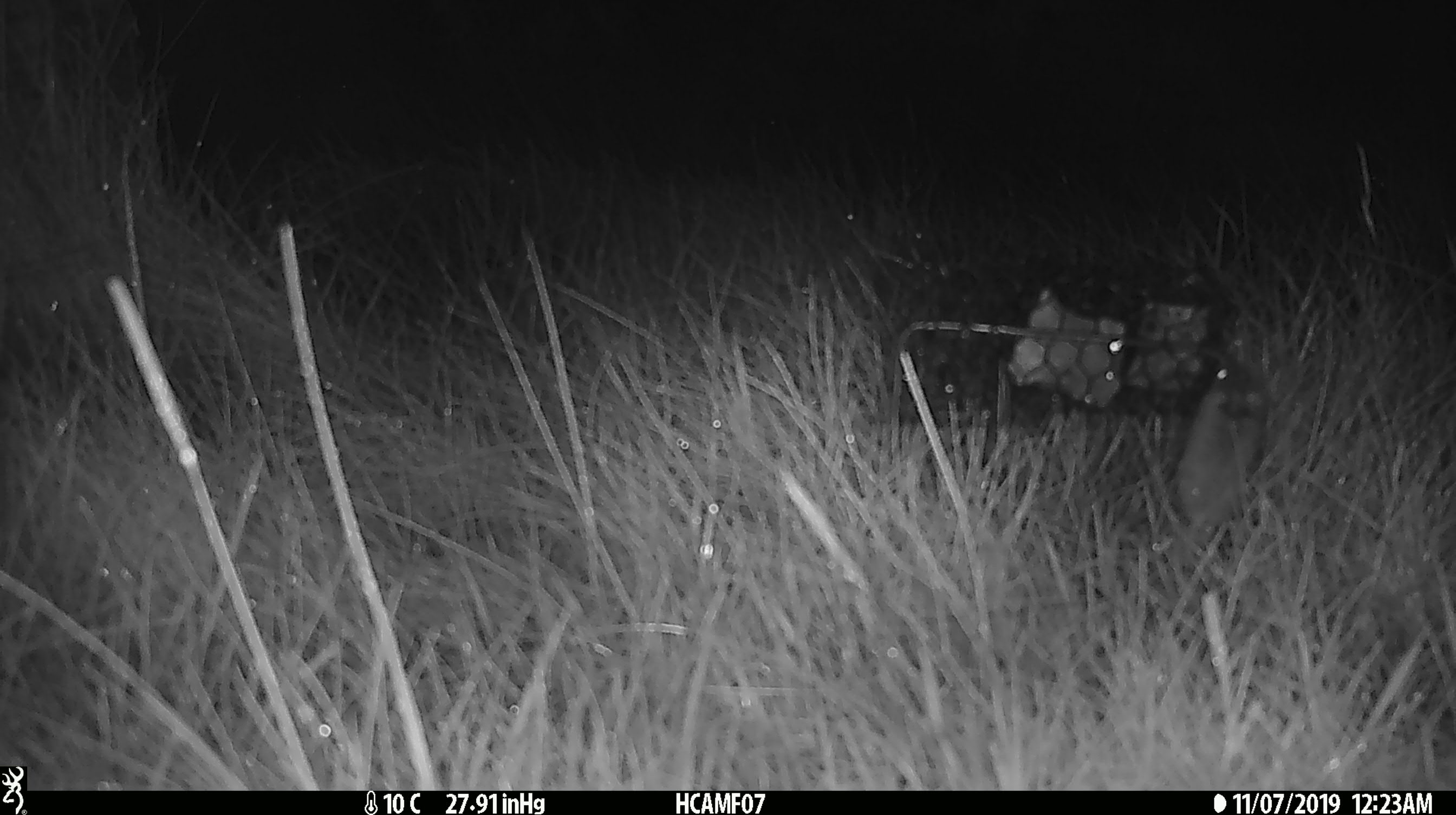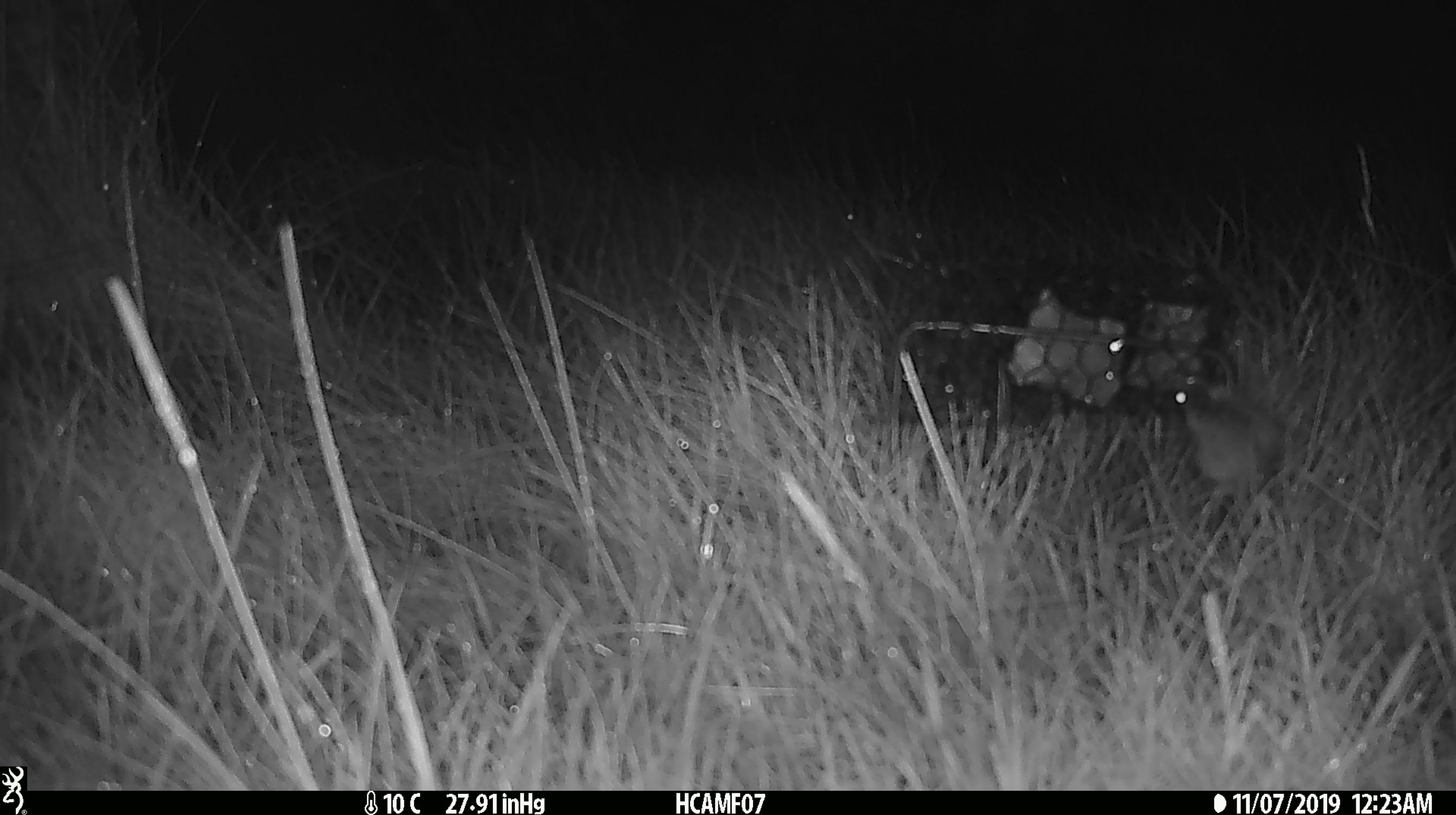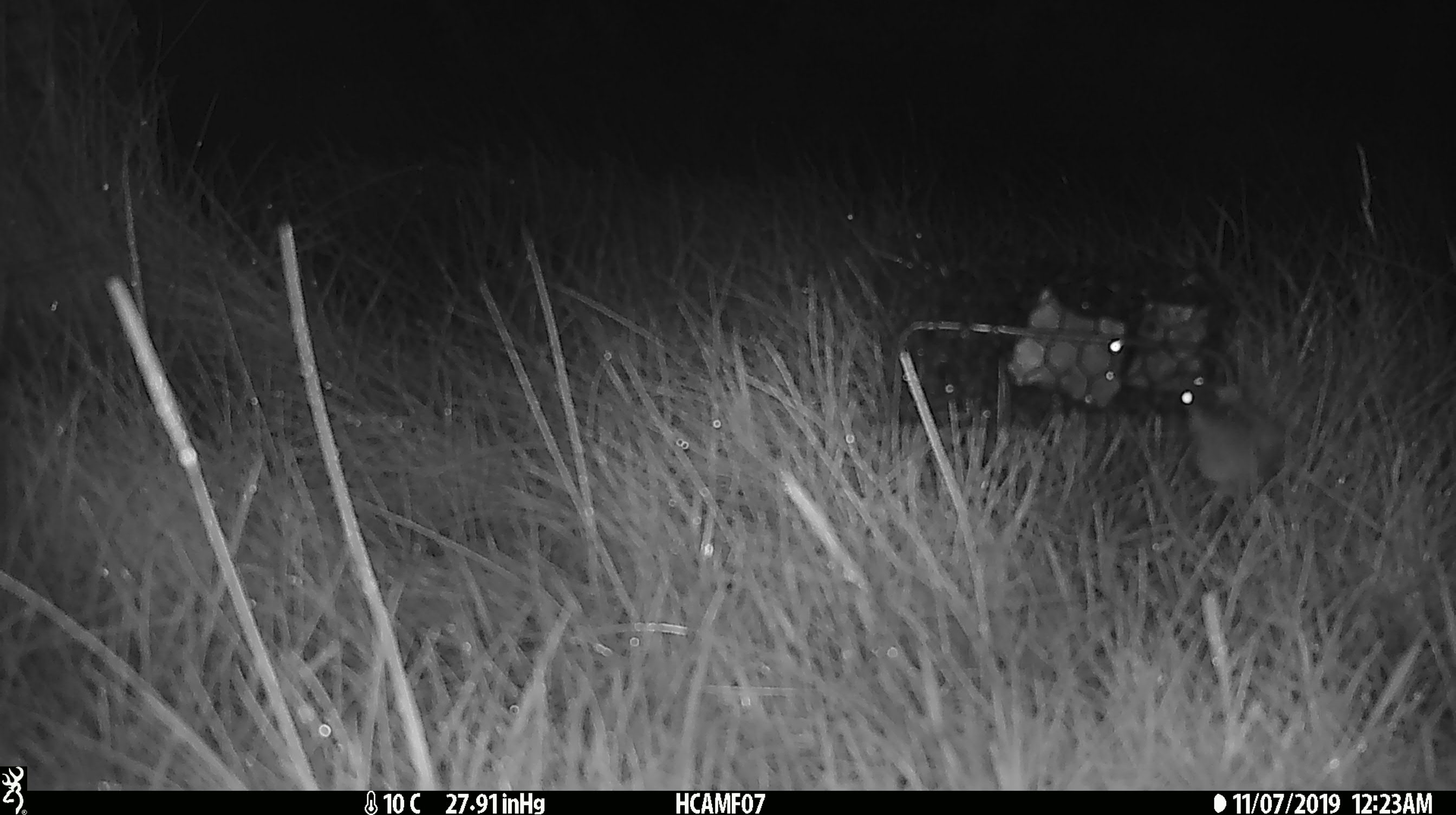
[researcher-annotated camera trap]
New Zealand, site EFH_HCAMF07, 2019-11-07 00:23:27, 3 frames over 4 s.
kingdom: Animalia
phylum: Chordata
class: Mammalia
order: Rodentia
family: Muridae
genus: Mus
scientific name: Mus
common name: mouse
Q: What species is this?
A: Mouse (Mus).